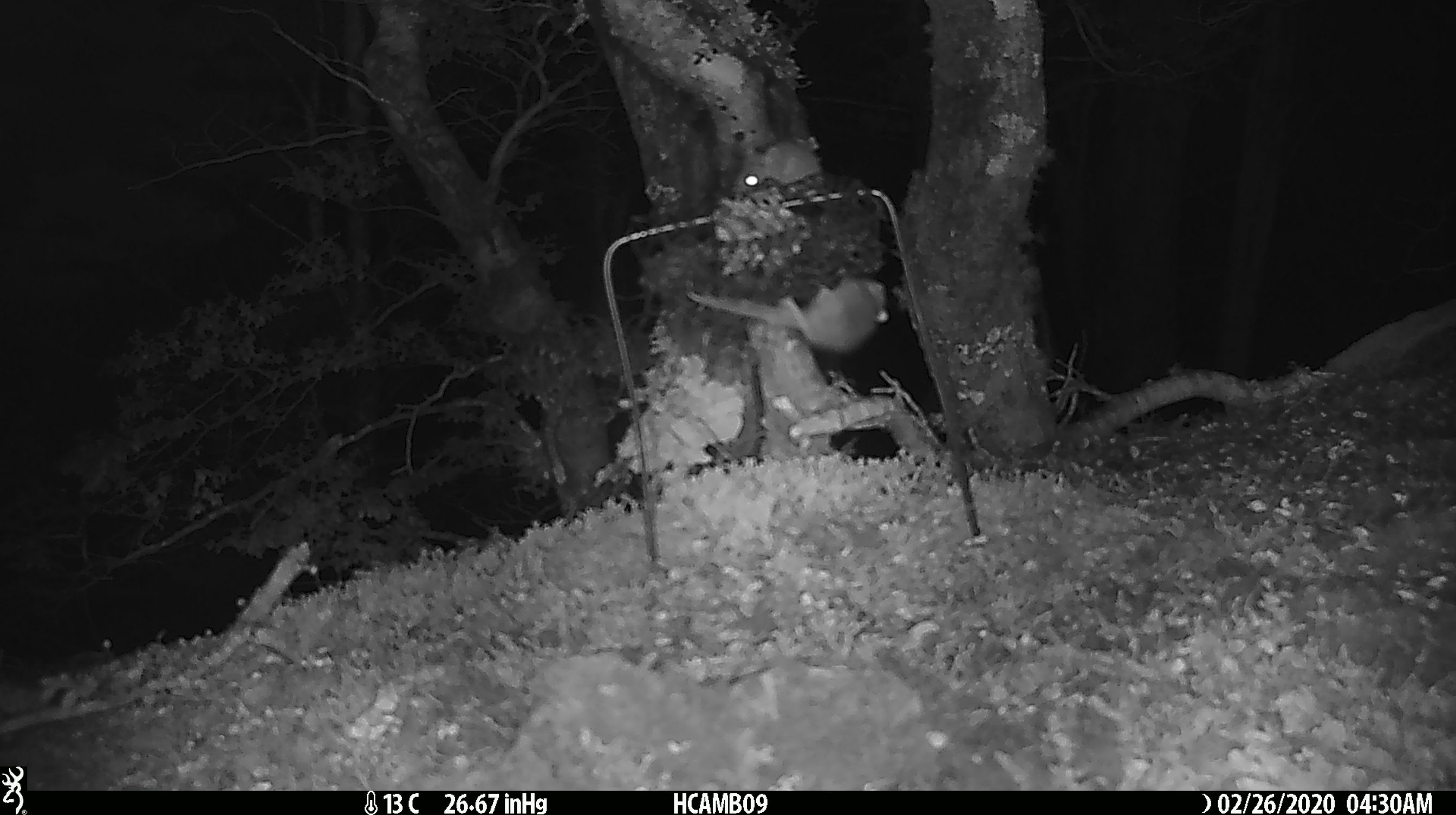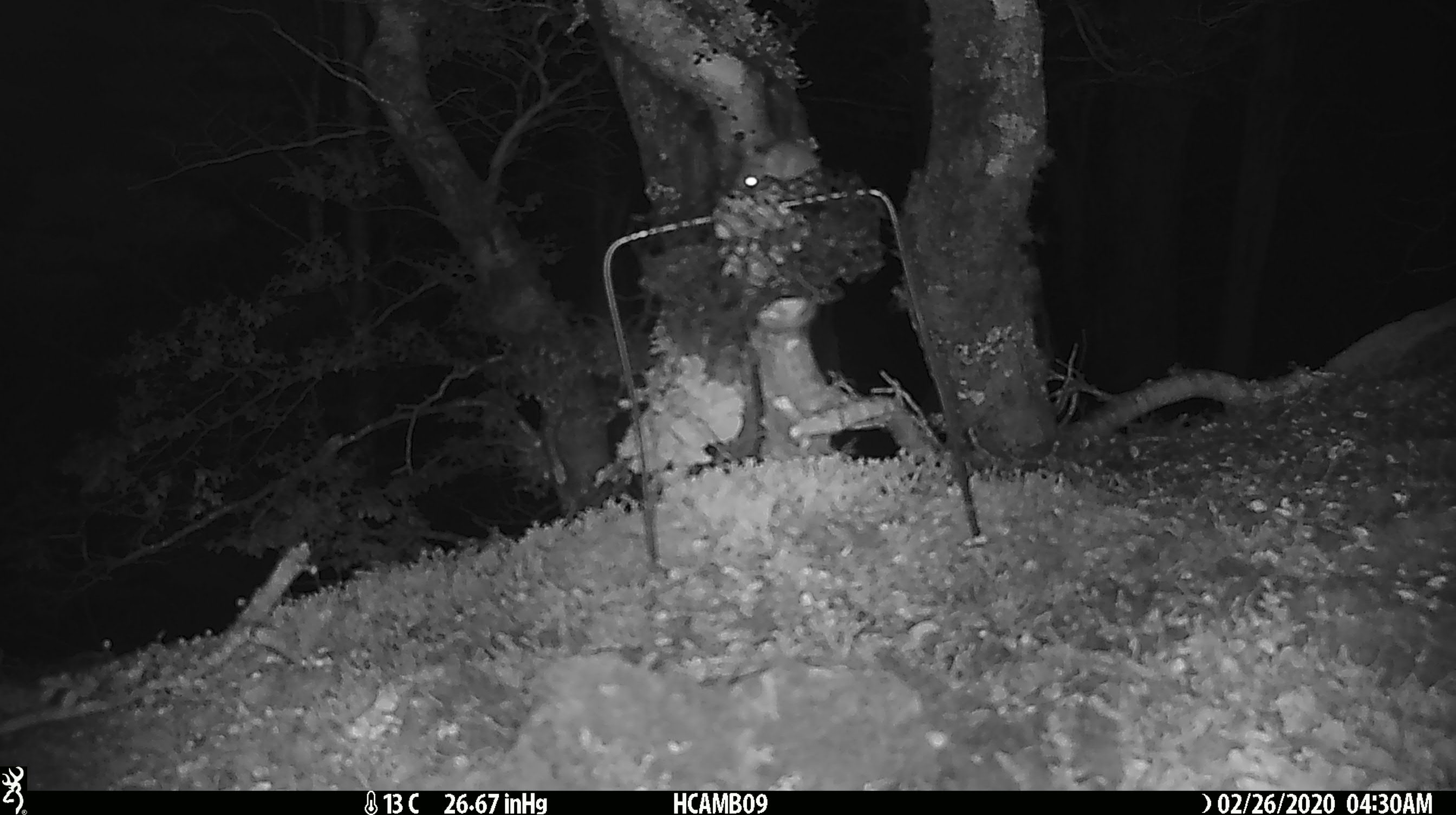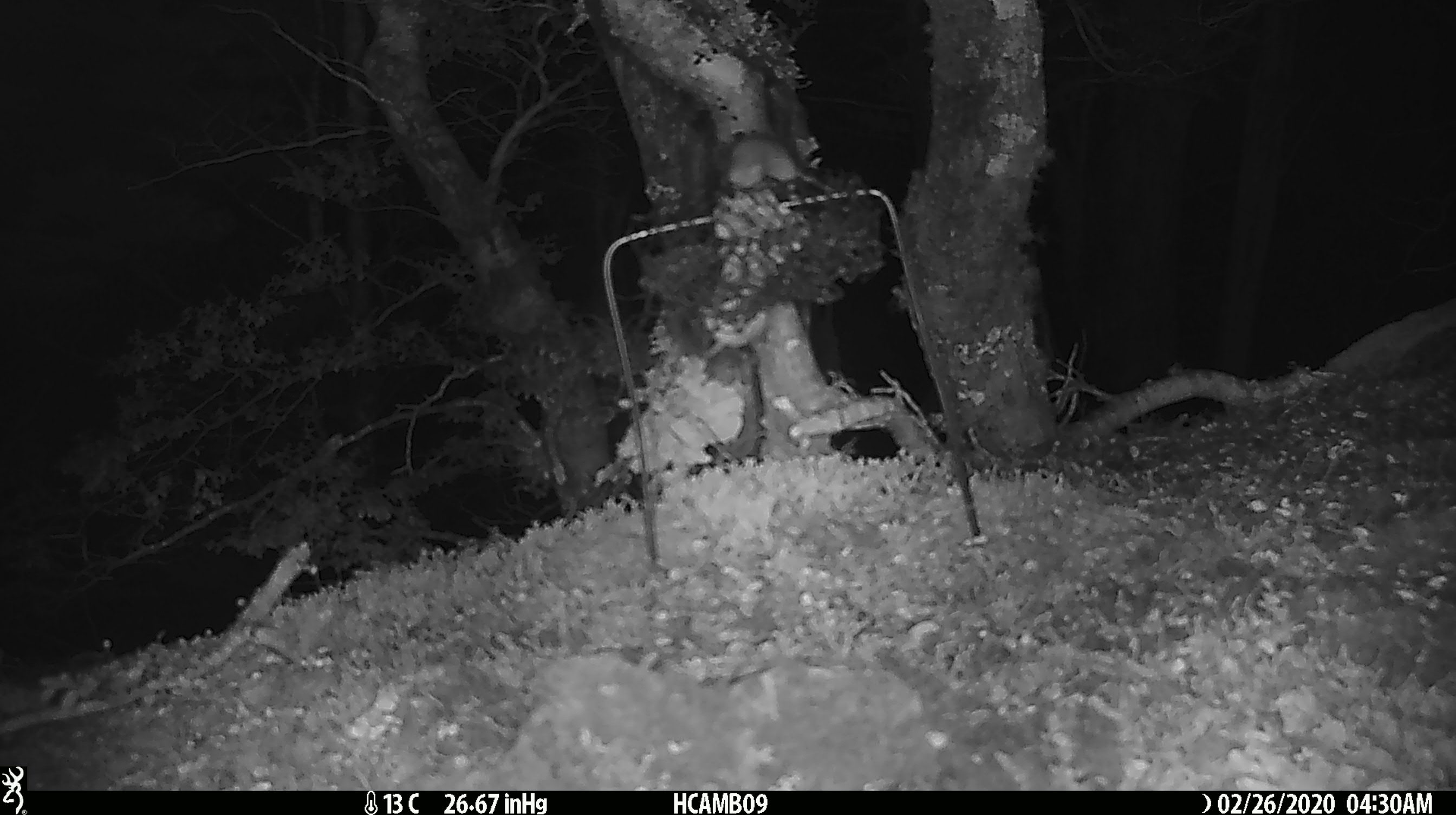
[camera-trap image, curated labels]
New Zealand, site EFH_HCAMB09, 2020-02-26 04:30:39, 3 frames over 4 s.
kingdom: Animalia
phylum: Chordata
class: Mammalia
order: Rodentia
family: Muridae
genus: Mus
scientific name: Mus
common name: mouse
Mouse (Mus).